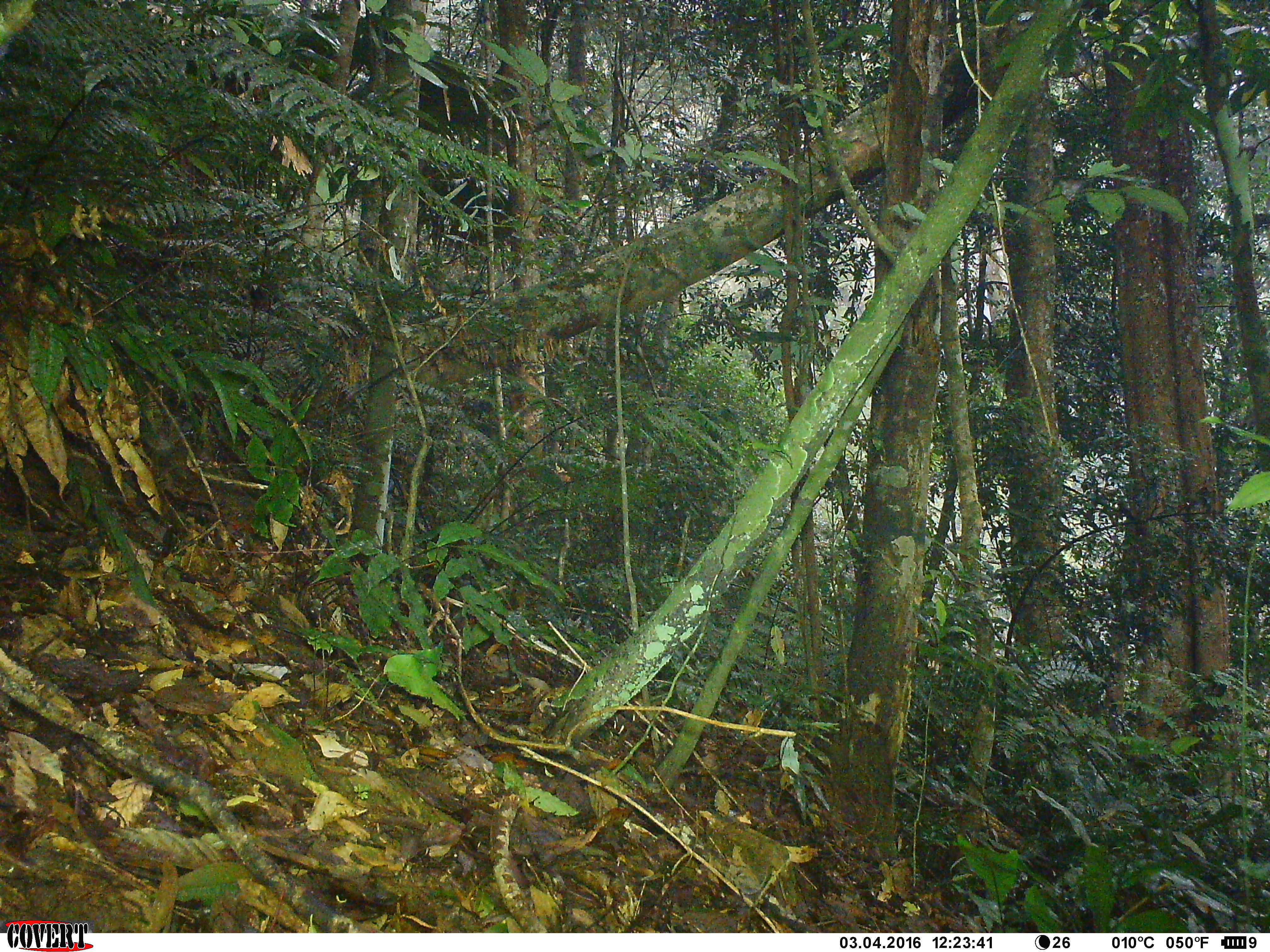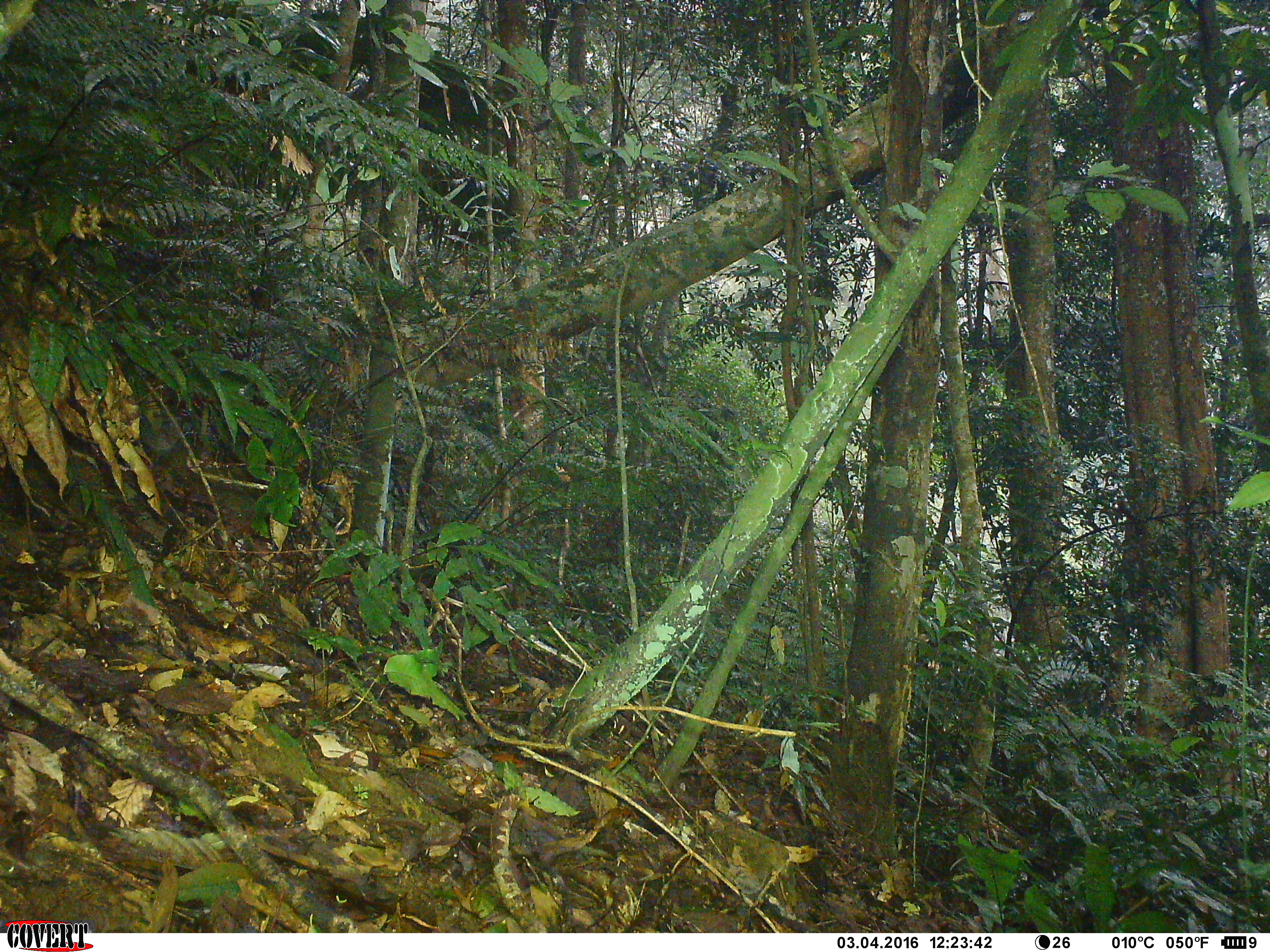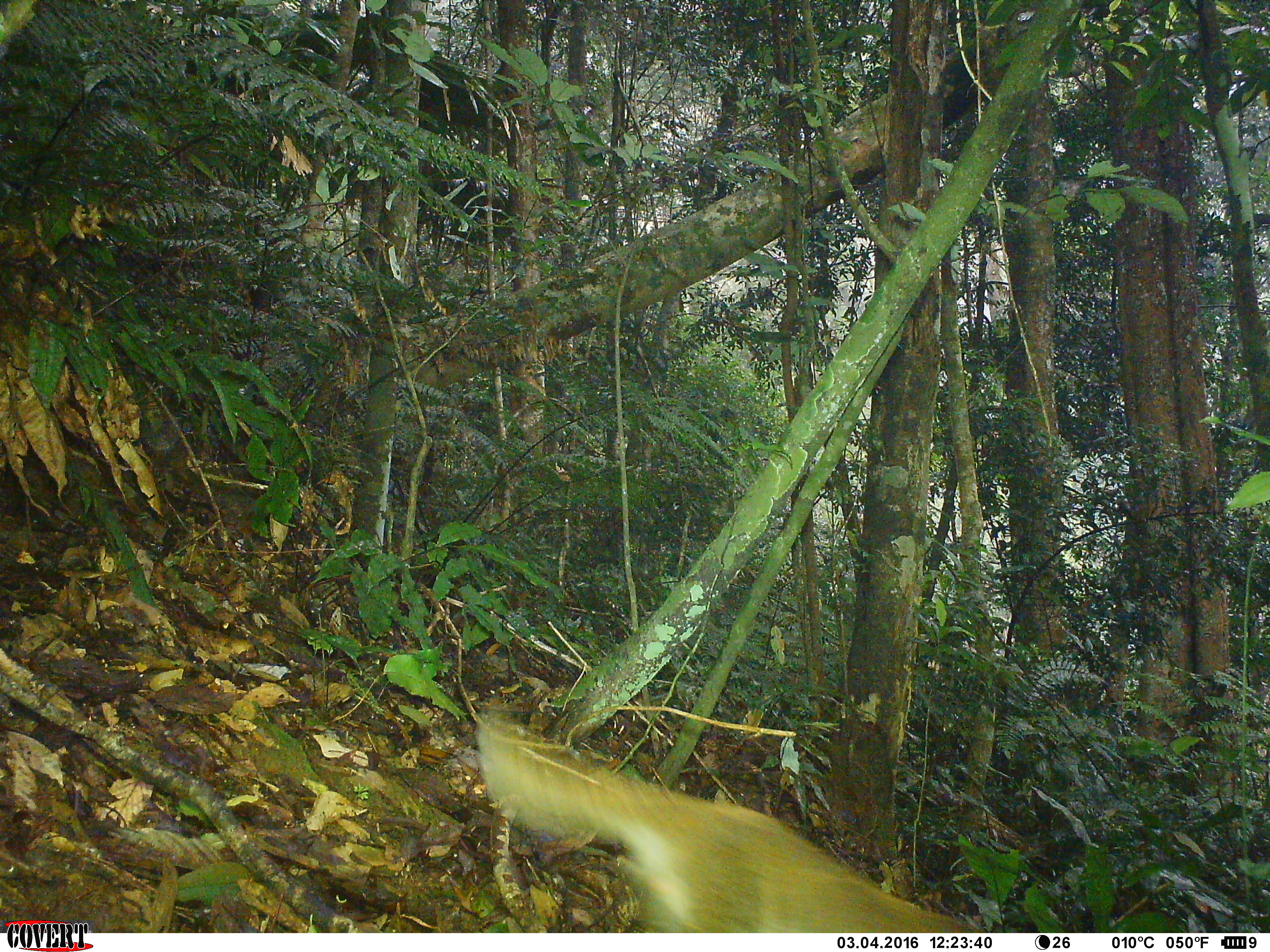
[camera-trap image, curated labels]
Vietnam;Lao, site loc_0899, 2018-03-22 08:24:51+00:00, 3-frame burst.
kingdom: Animalia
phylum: Chordata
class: Mammalia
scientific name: Mammalia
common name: mammal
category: unidentified mammal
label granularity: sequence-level